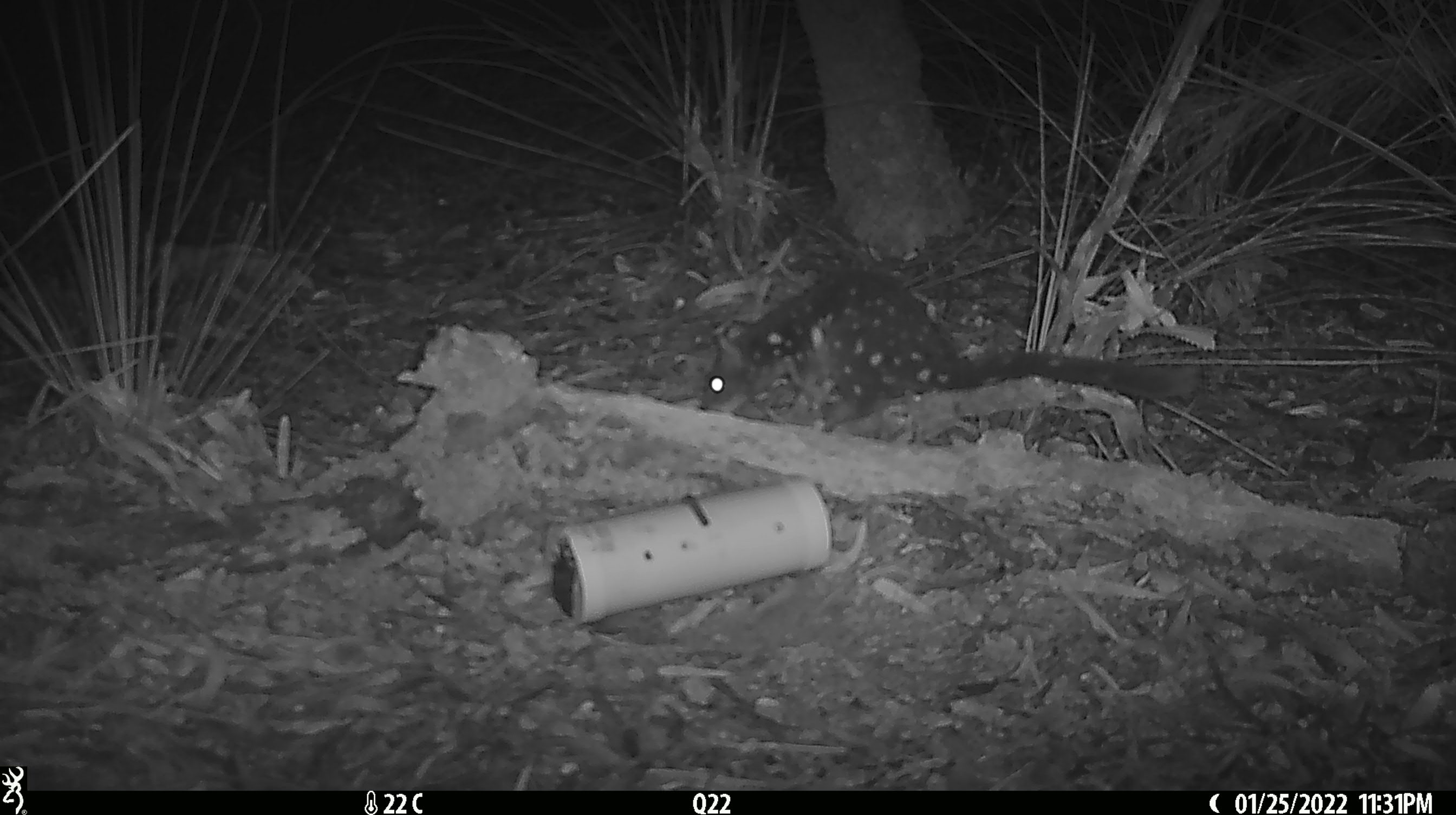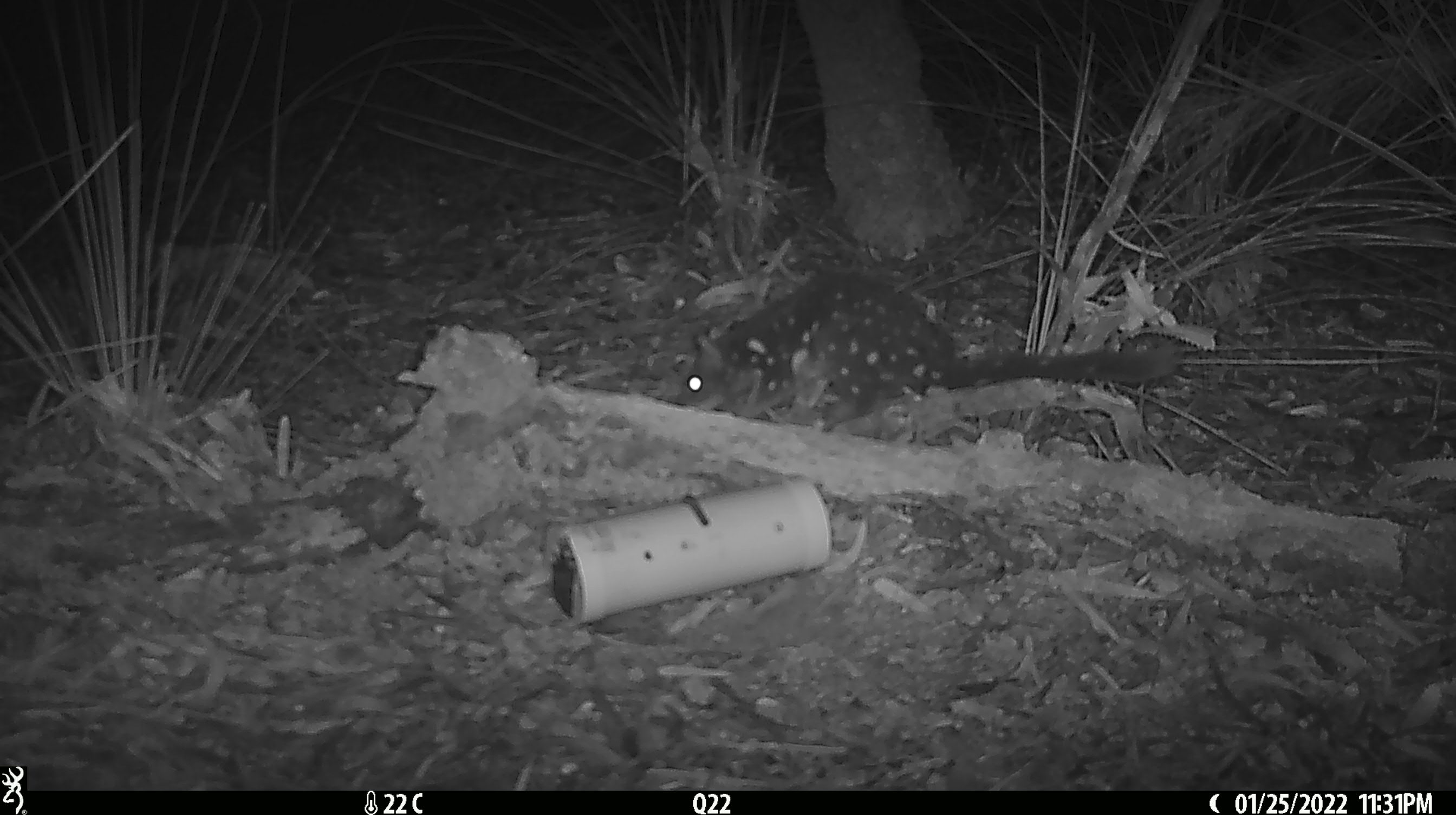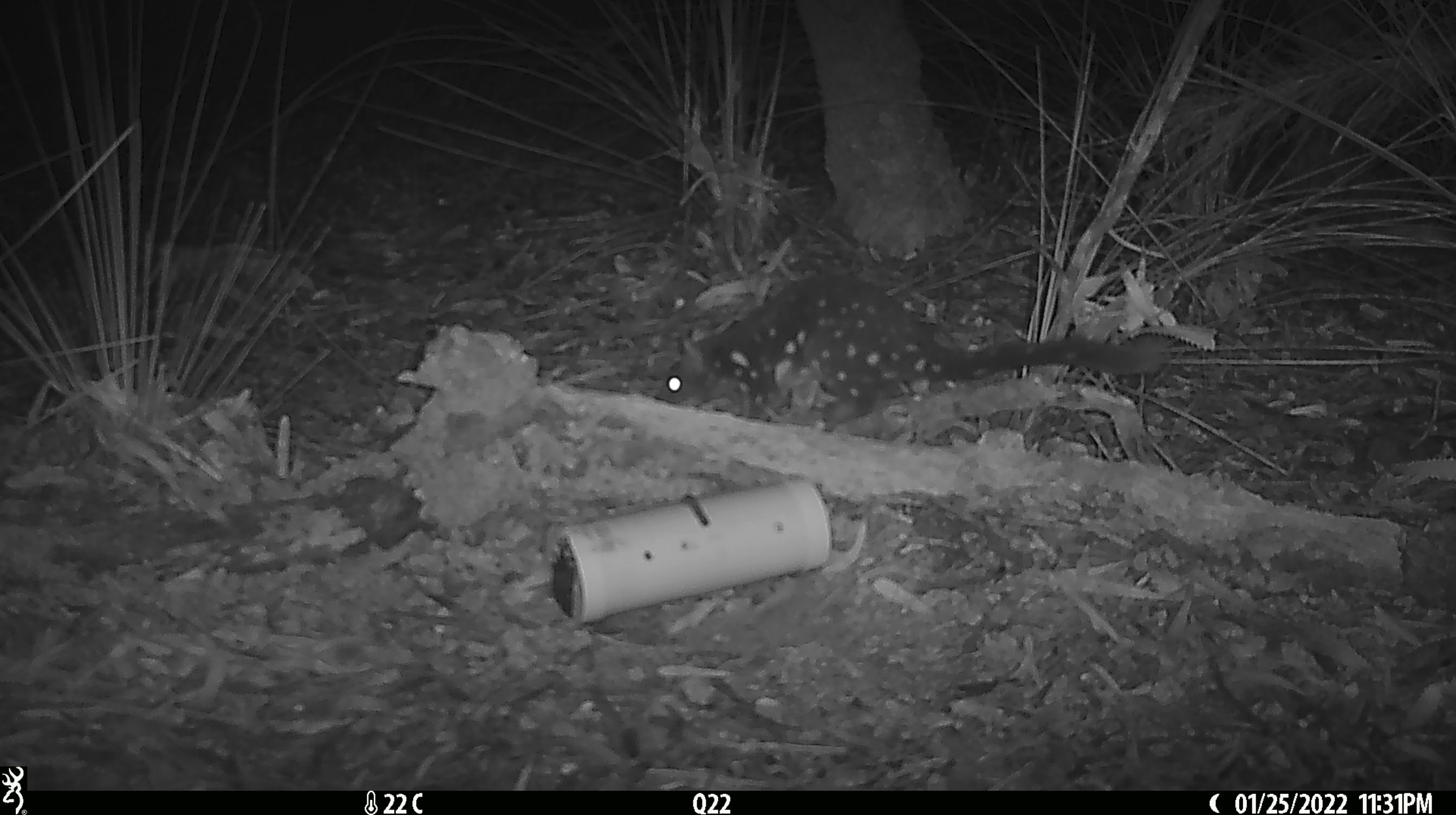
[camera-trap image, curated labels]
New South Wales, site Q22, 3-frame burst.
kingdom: Animalia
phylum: Chordata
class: Mammalia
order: Dasyuromorphia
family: Dasyuridae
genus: Dasyurus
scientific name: Dasyurus maculatus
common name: spotted-tailed quoll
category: quoll